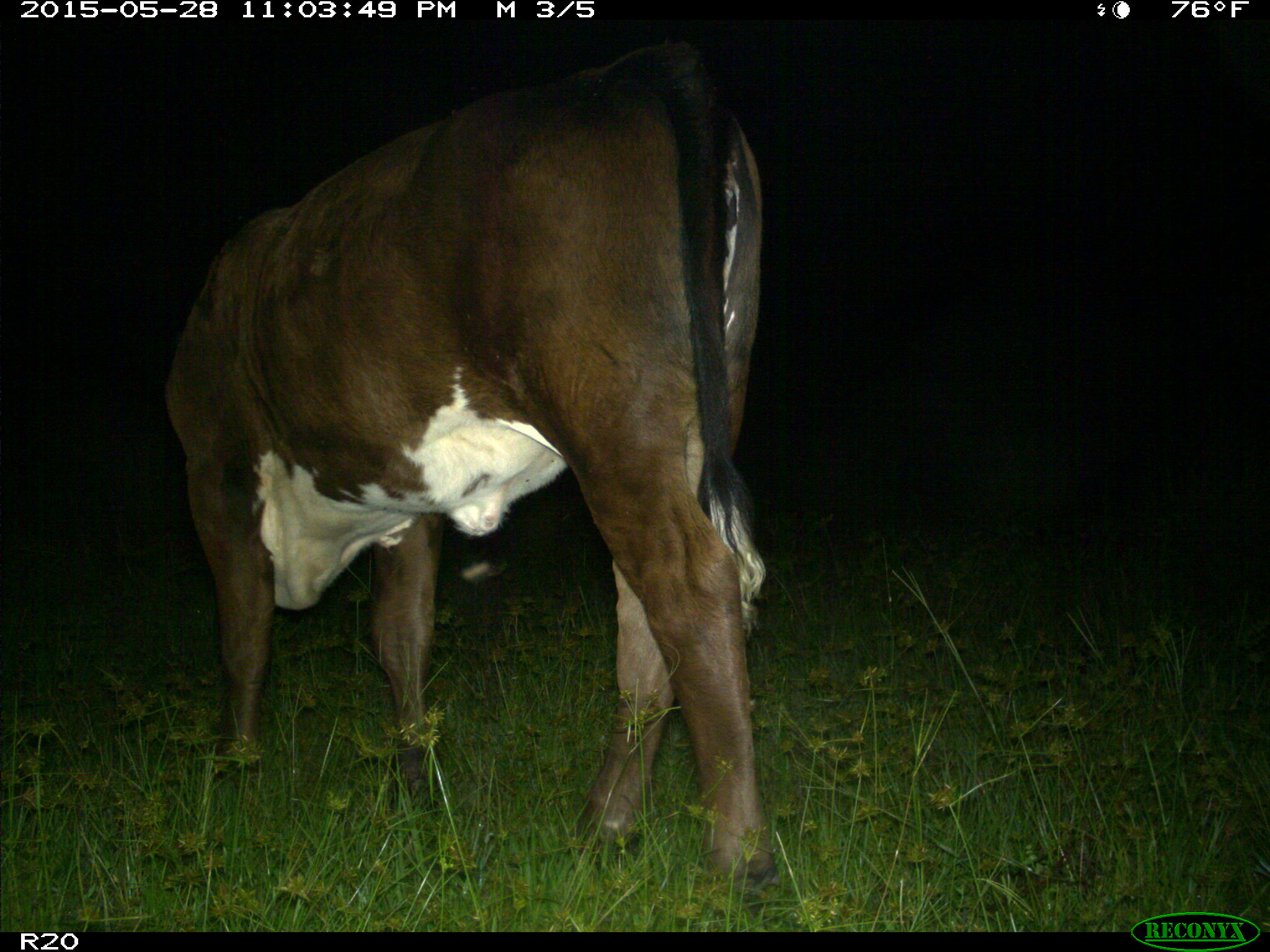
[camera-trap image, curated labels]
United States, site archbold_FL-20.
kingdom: Animalia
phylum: Chordata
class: Mammalia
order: Artiodactyla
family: Bovidae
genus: Bos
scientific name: Bos taurus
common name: domestic cow